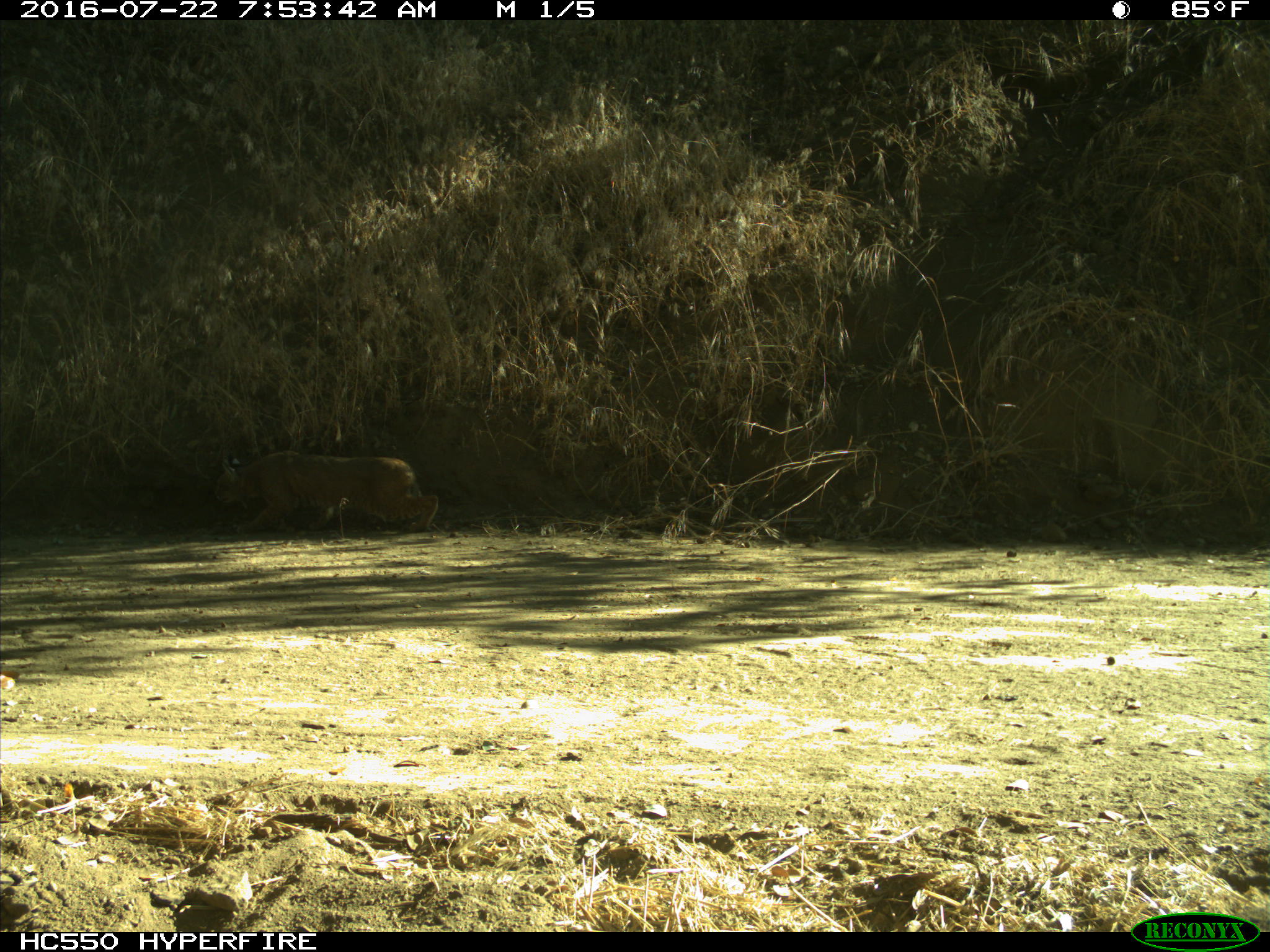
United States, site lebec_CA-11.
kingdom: Animalia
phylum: Chordata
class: Mammalia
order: Carnivora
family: Felidae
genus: Lynx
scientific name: Lynx rufus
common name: bobcat